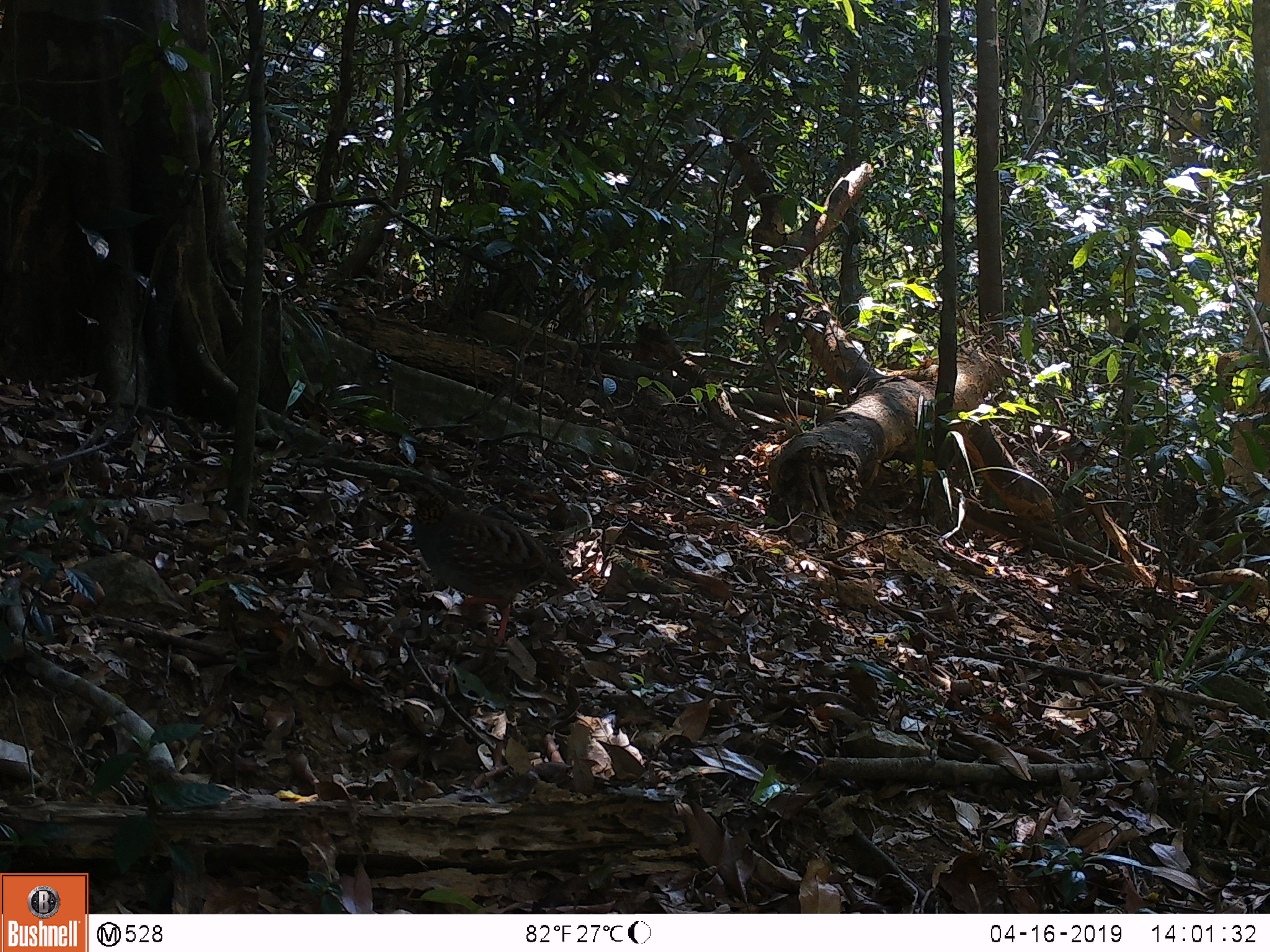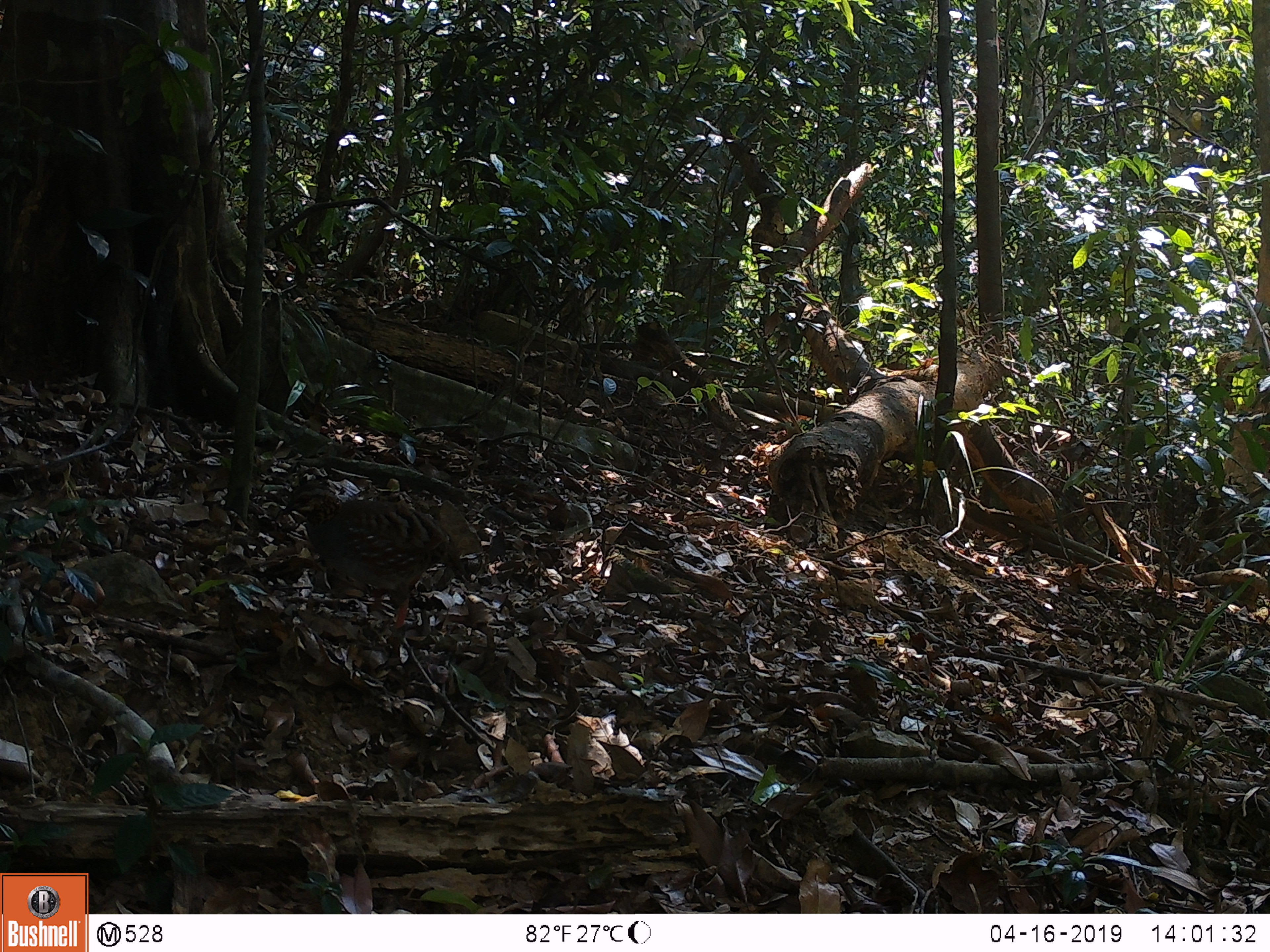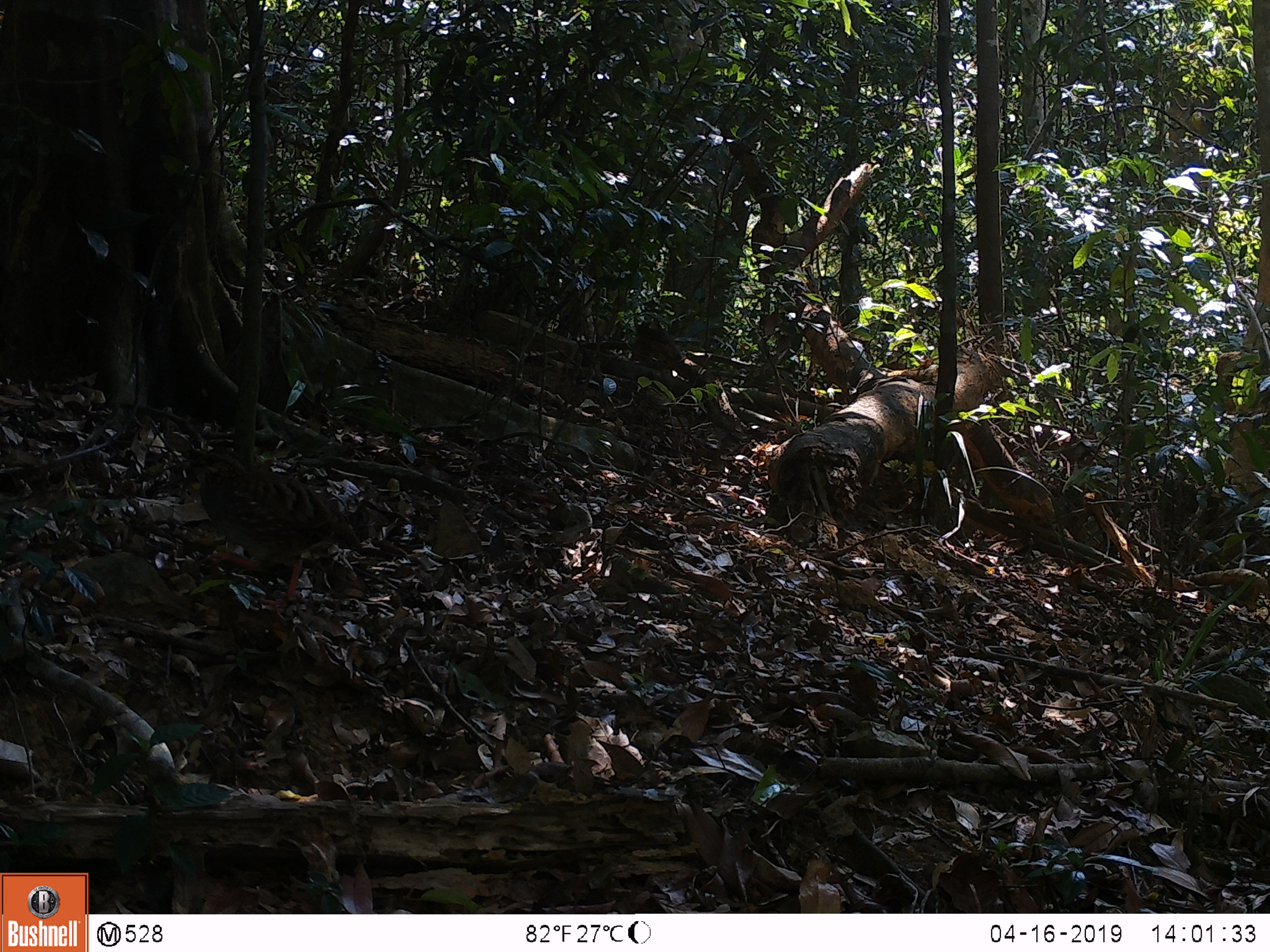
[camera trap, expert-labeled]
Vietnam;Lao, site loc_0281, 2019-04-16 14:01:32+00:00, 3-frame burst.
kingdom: Animalia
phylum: Chordata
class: Aves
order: Galliformes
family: Phasianidae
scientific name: Phasianidae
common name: partridge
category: unidentified partridge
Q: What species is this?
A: Unidentified partridge (partridge) (Phasianidae).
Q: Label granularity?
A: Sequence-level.